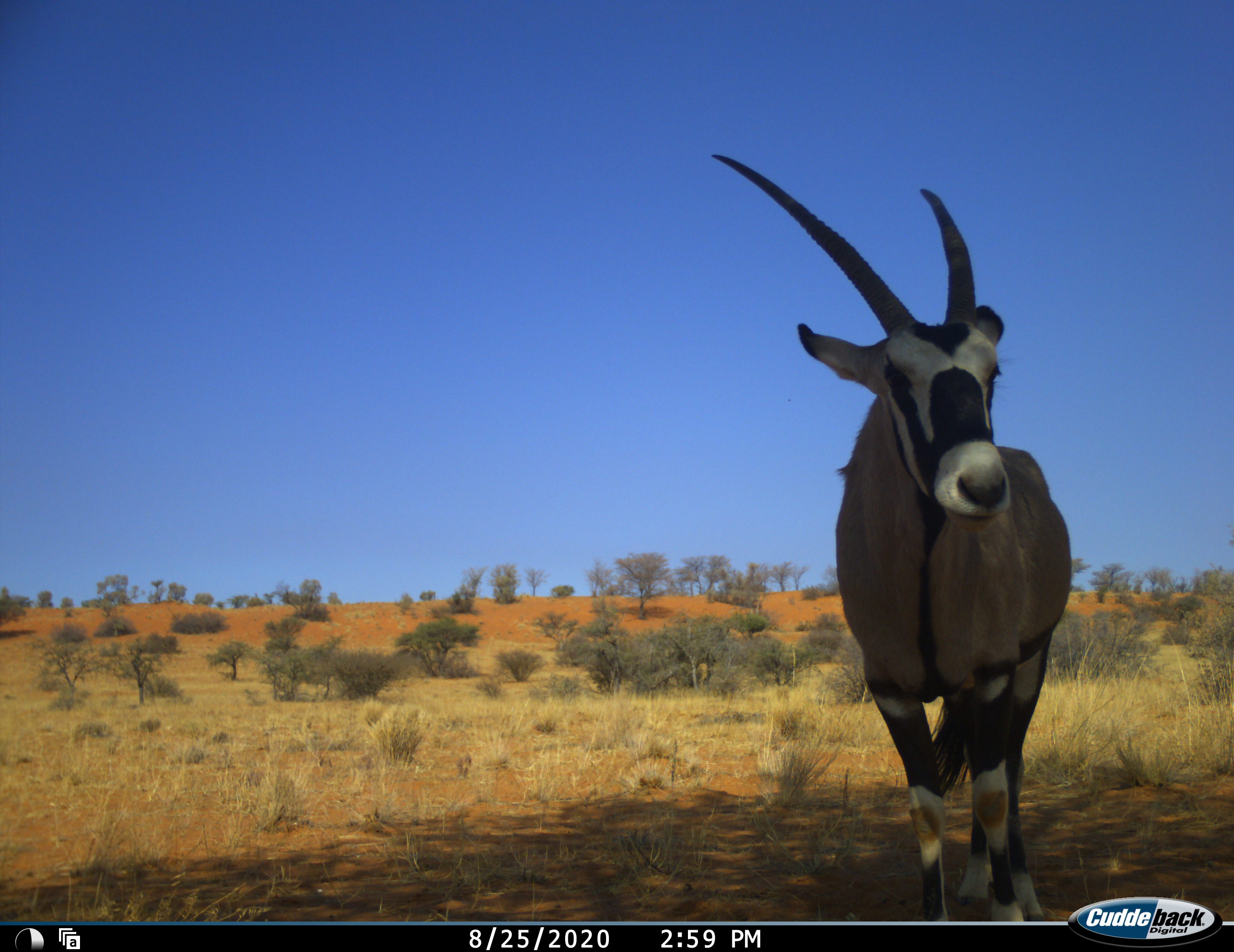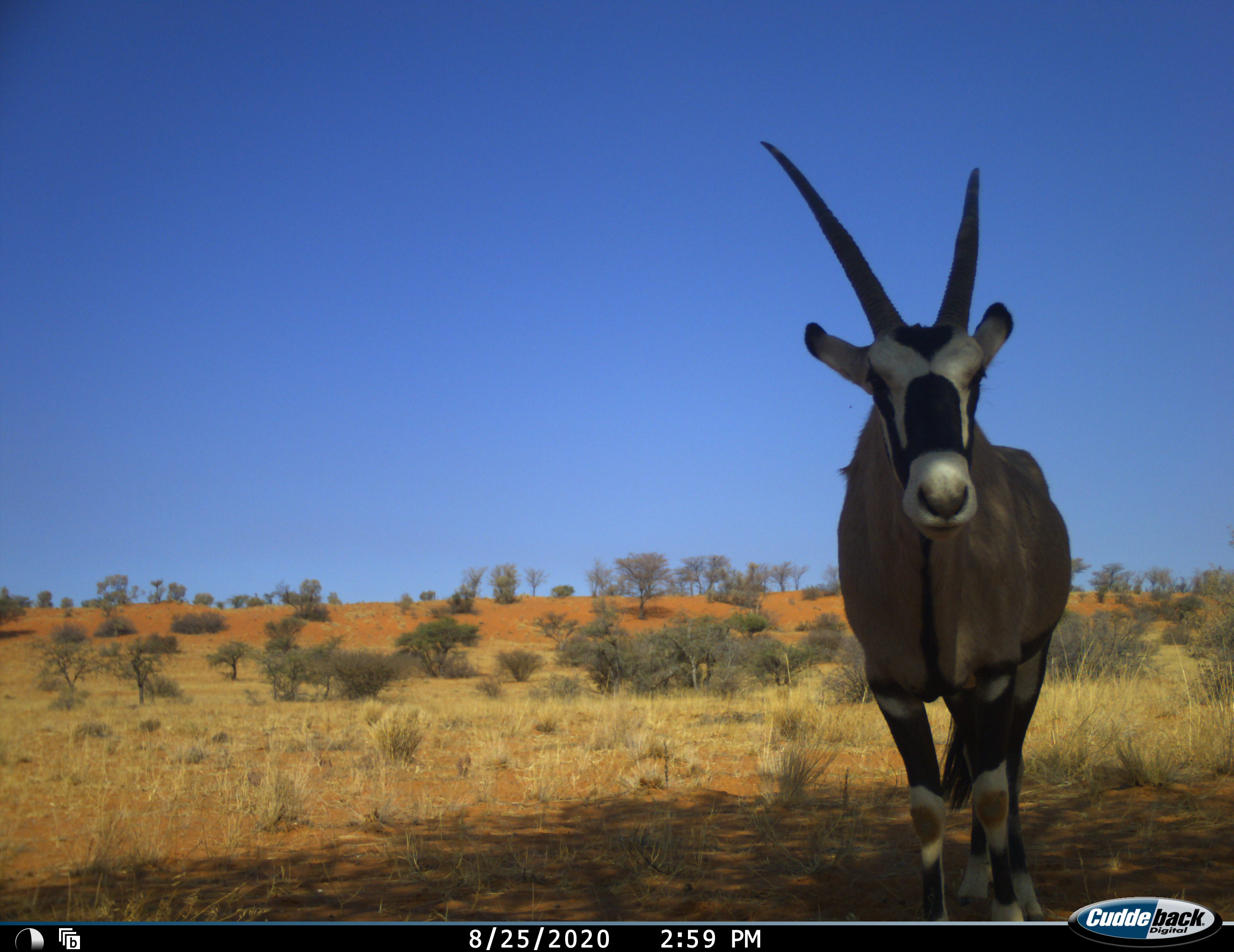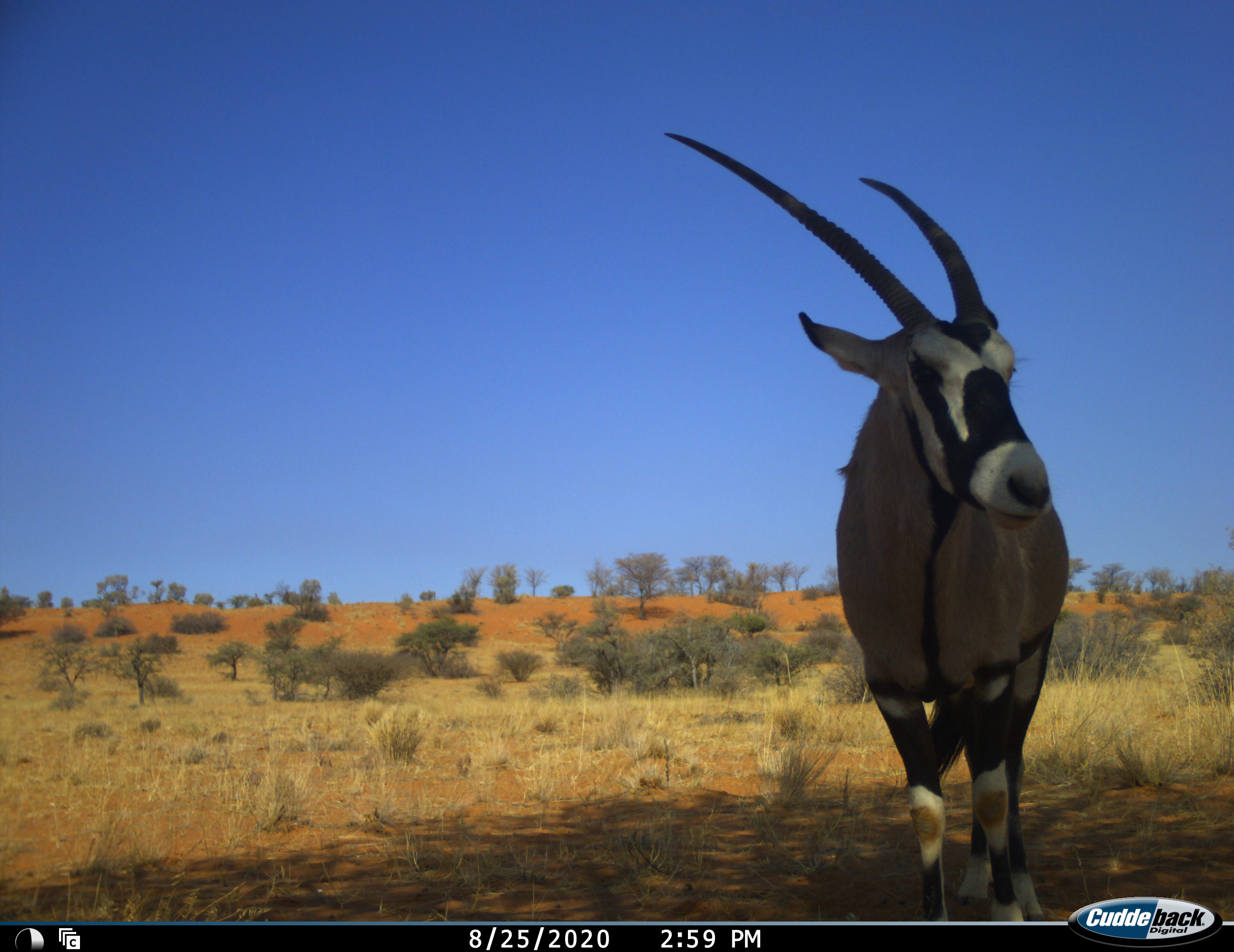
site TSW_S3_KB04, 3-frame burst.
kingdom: Animalia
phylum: Chordata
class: Mammalia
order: Artiodactyla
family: Bovidae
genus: Oryx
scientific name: Oryx gazella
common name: gemsbok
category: oryx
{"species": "oryx (gemsbok) (Oryx gazella)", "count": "1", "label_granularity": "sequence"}